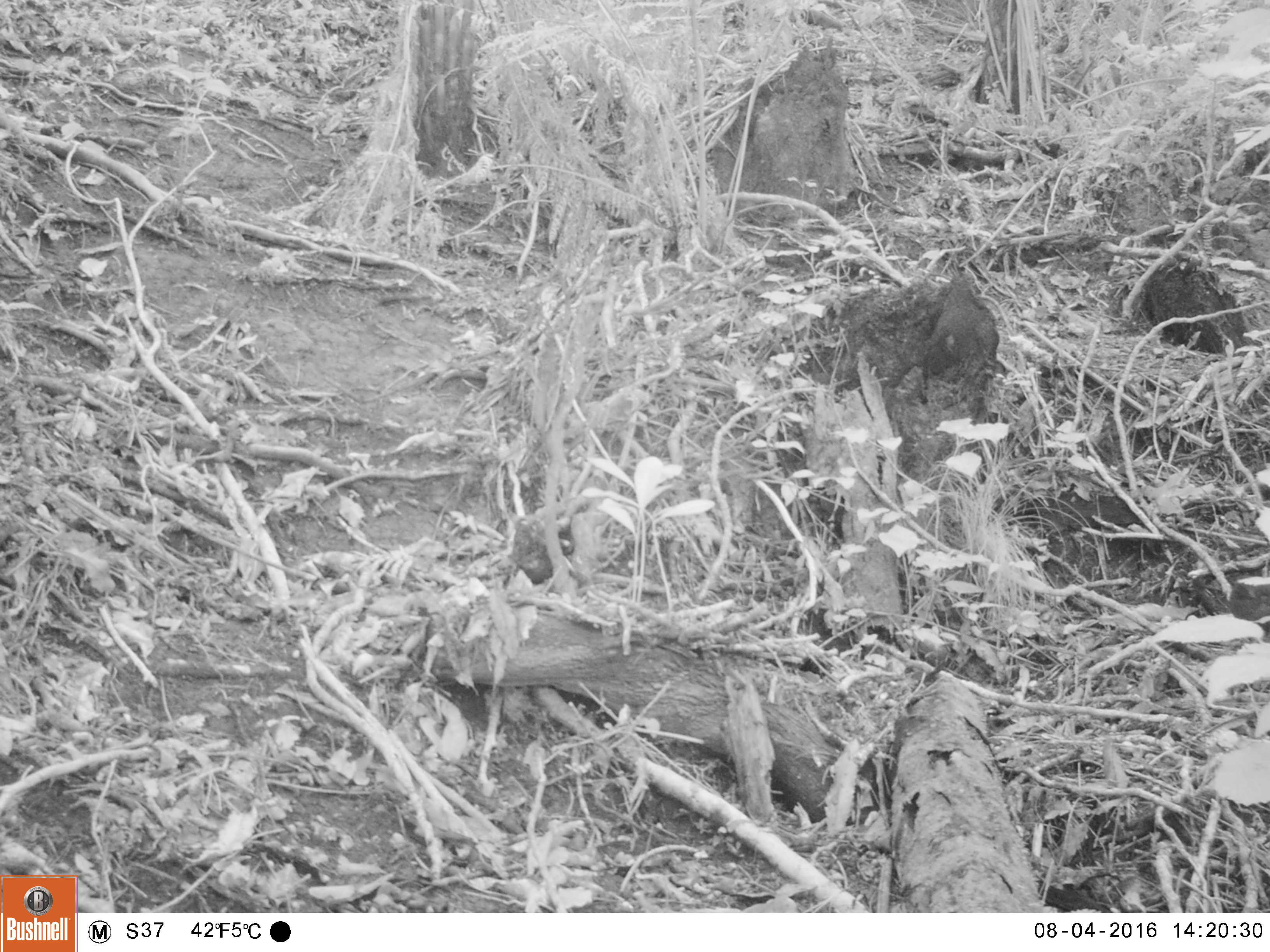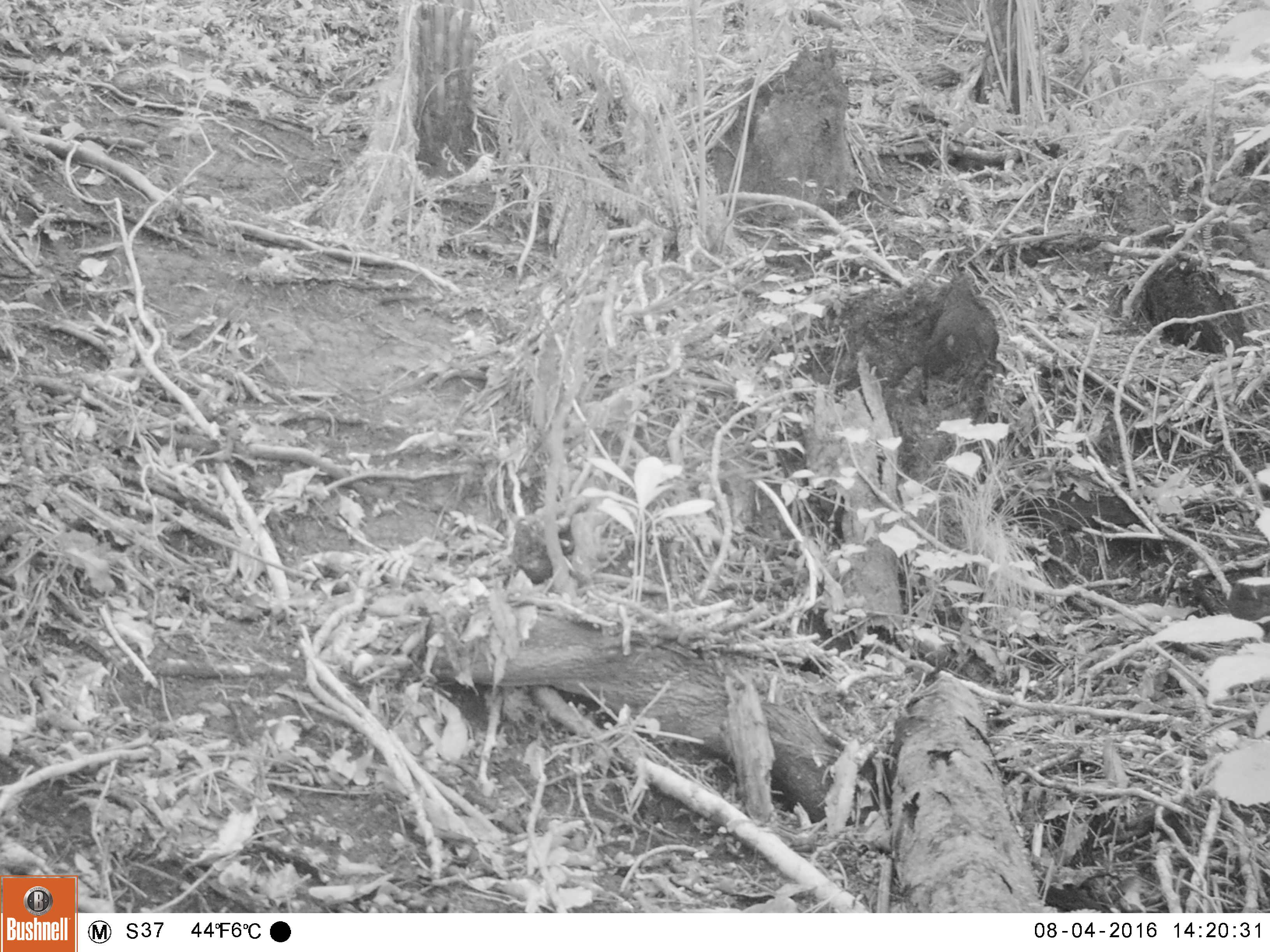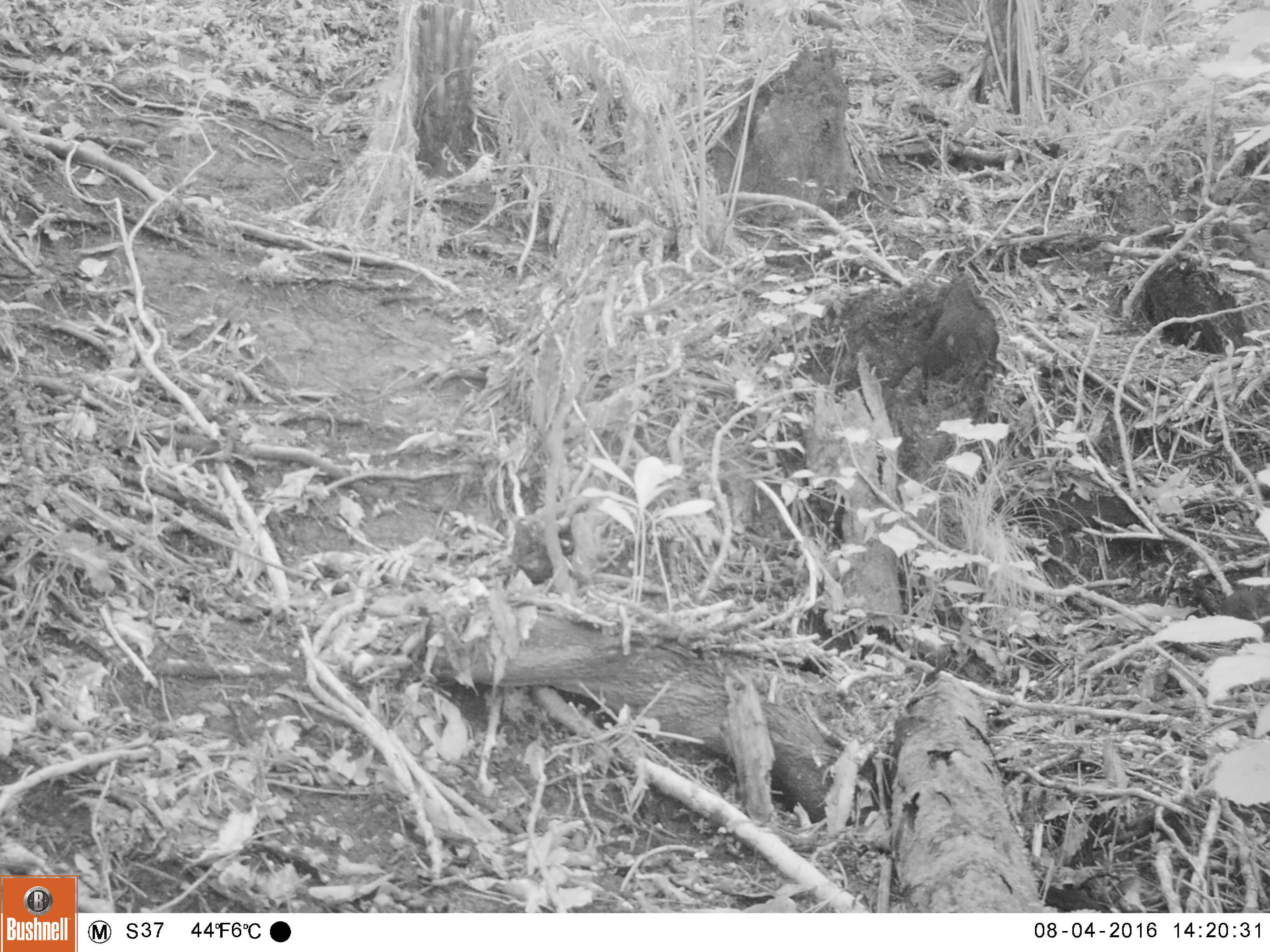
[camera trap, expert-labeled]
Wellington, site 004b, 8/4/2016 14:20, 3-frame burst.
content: unidentified animal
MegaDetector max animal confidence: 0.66